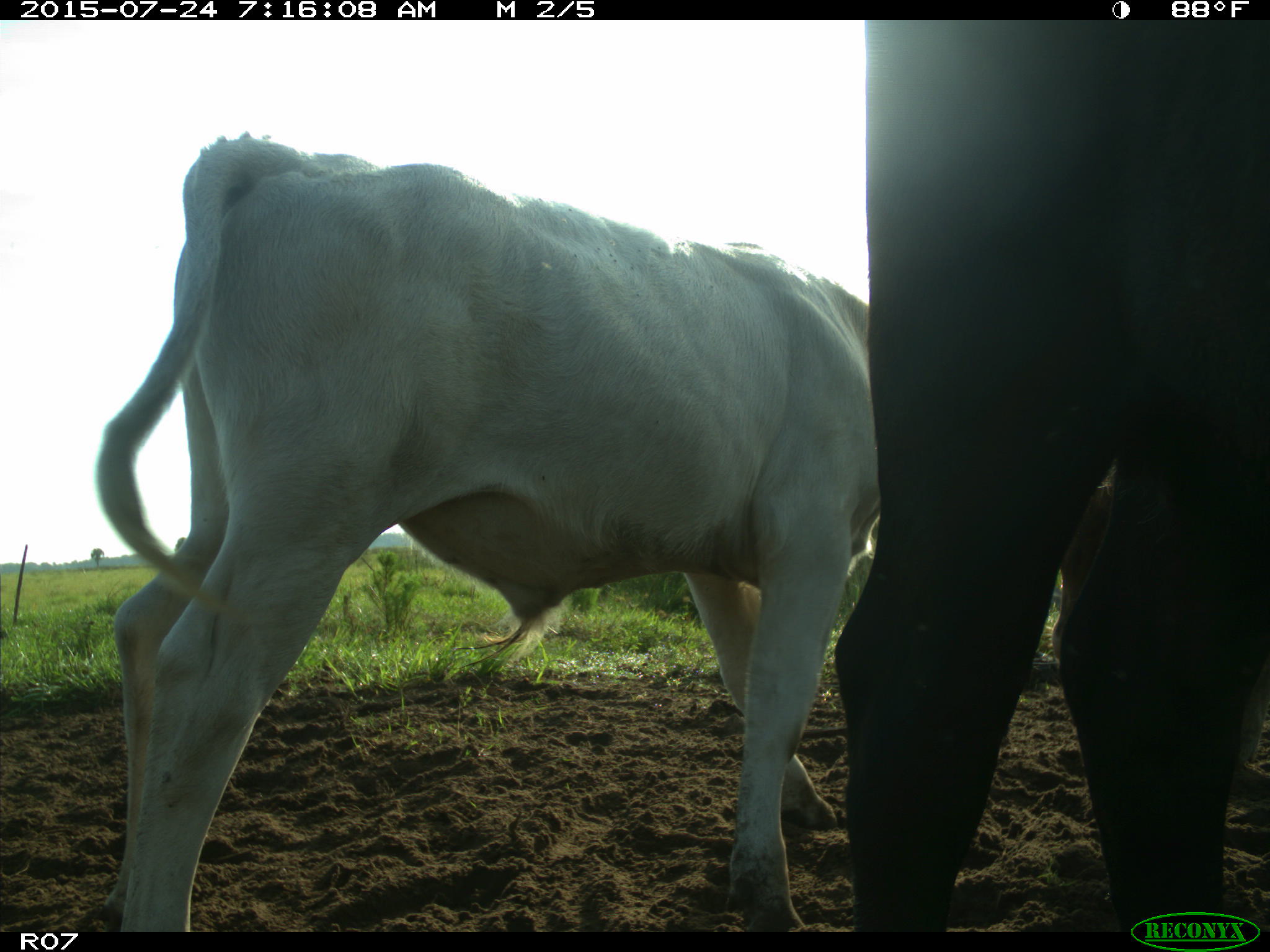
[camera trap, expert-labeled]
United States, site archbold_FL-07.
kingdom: Animalia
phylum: Chordata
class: Mammalia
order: Artiodactyla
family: Bovidae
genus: Bos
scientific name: Bos taurus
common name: domestic cow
Bos taurus (domestic cow).